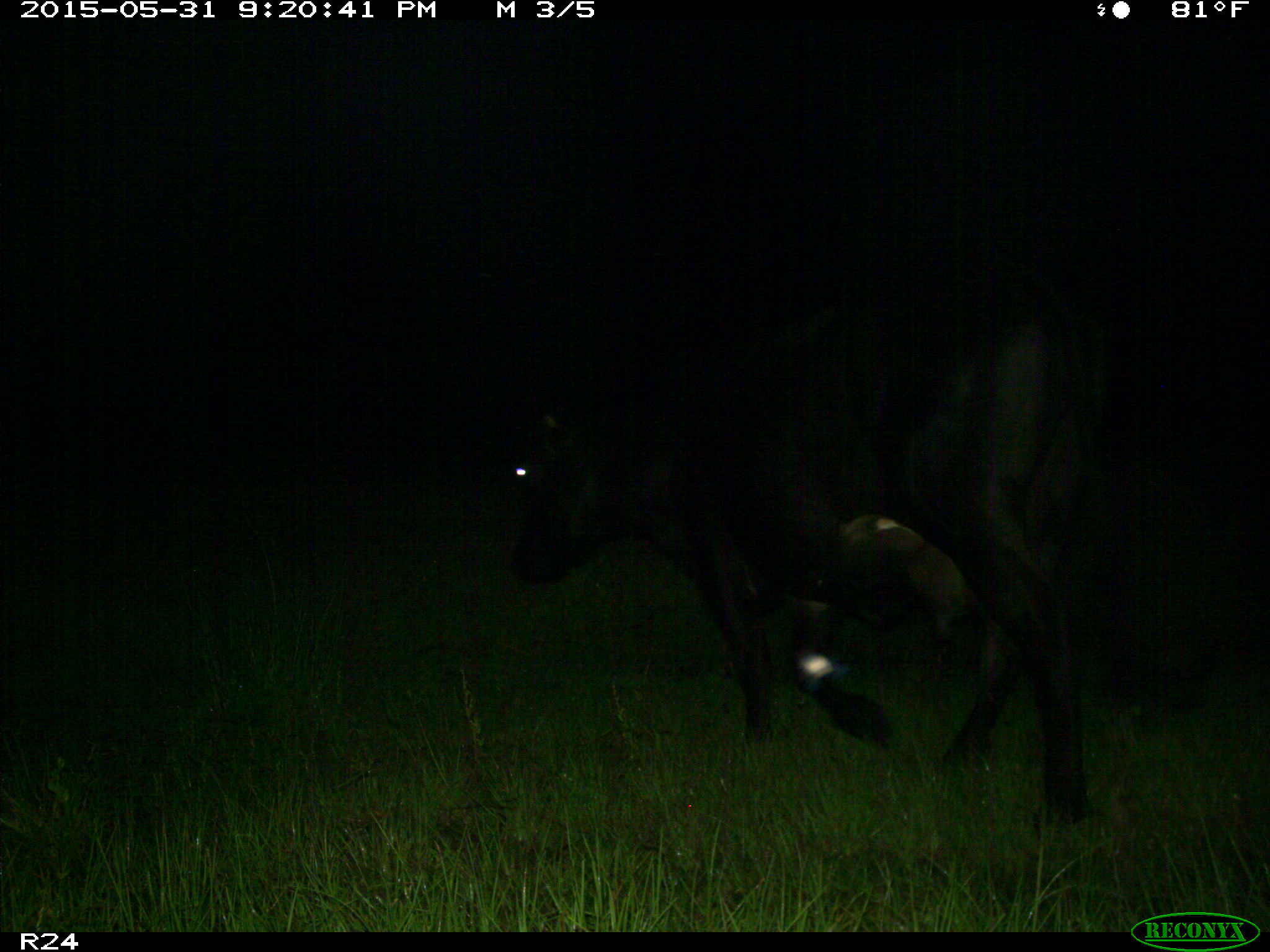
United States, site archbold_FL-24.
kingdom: Animalia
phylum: Chordata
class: Mammalia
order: Artiodactyla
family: Bovidae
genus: Bos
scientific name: Bos taurus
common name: domestic cow